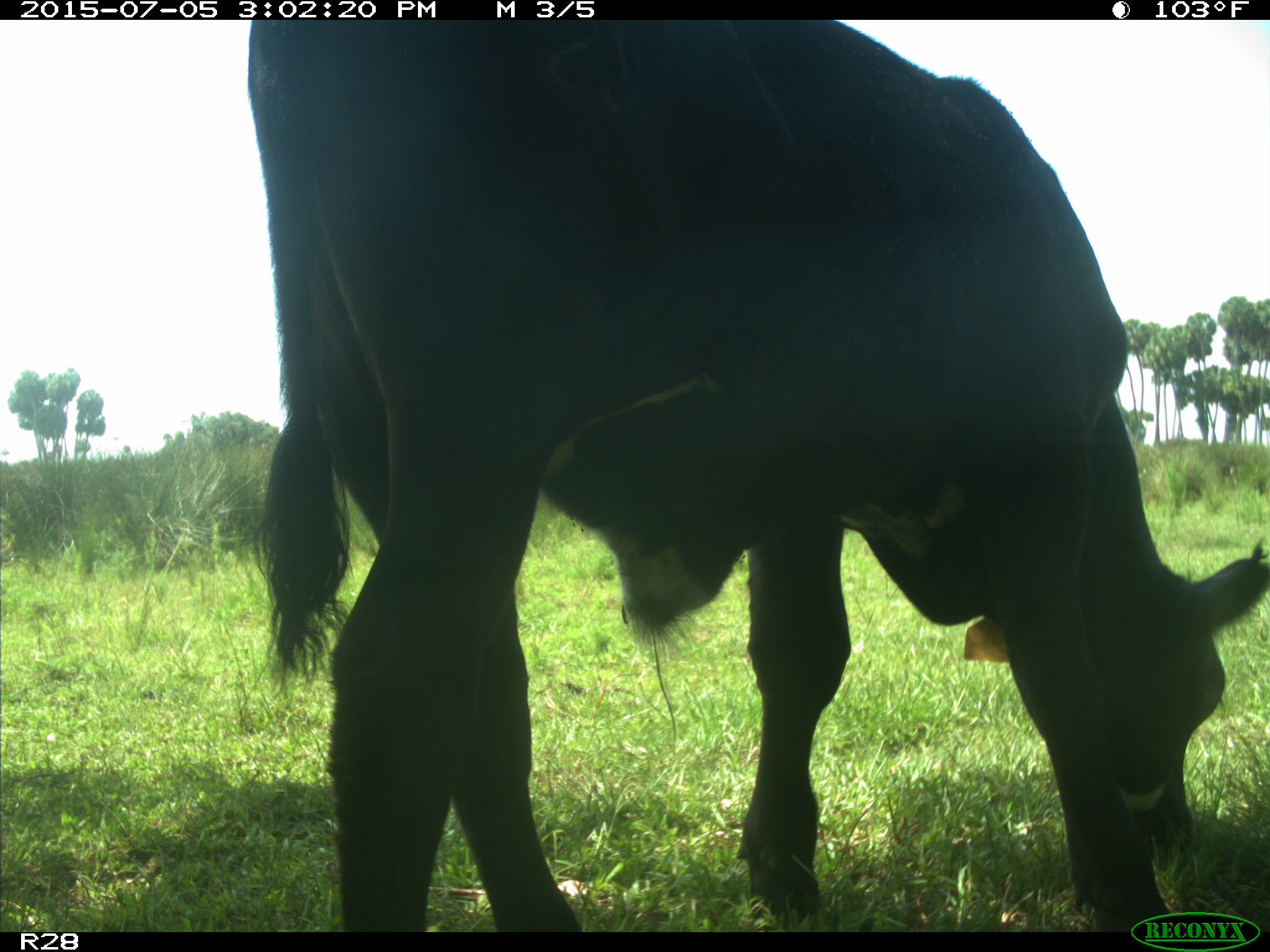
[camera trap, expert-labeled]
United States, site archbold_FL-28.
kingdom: Animalia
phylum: Chordata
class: Mammalia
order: Artiodactyla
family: Bovidae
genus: Bos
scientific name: Bos taurus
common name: domestic cow